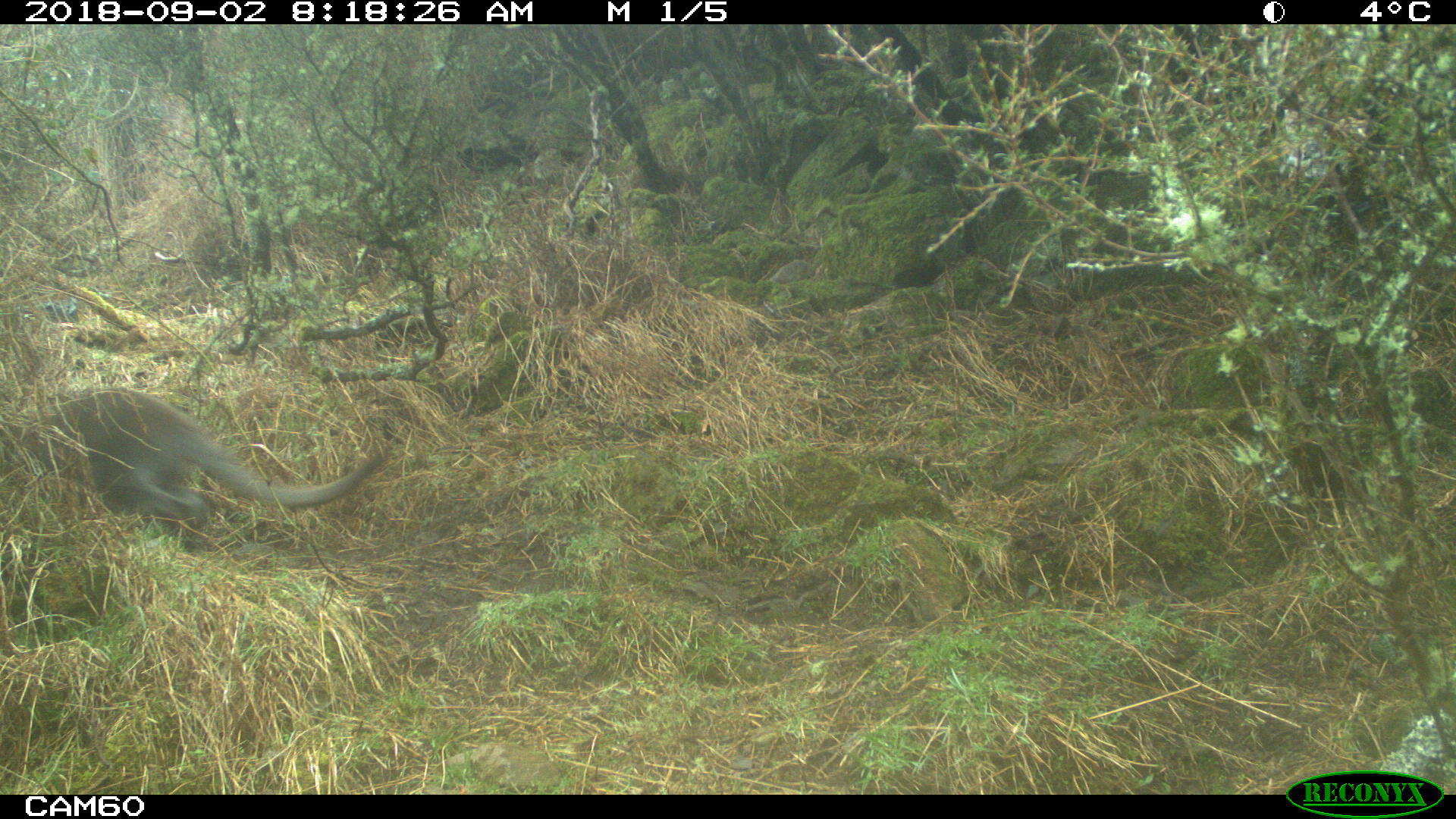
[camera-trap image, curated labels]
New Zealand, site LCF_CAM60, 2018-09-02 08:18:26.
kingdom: Animalia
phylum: Chordata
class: Mammalia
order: Diprotodontia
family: Macropodidae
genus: Notamacropus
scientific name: Notamacropus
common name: wallaby